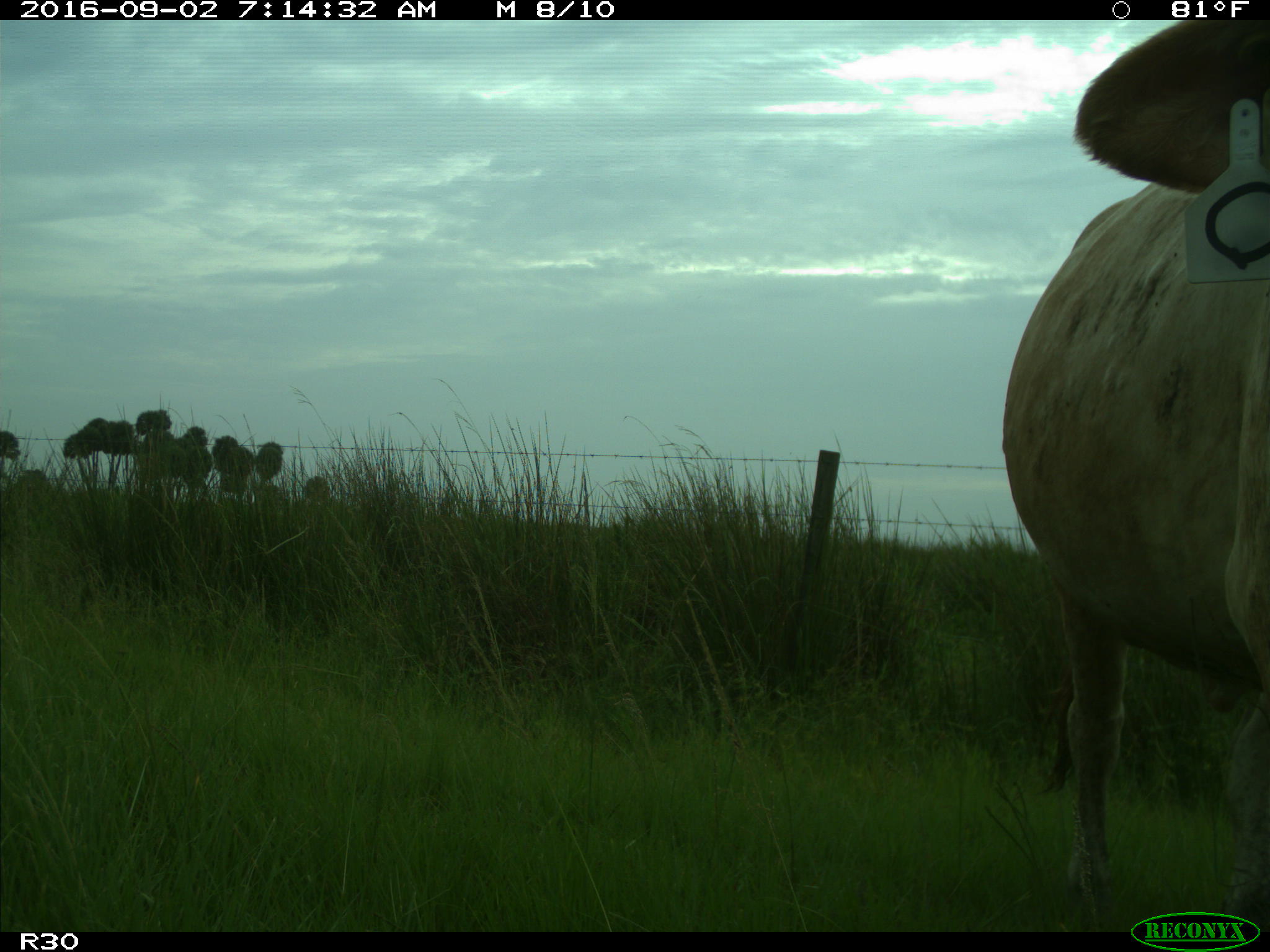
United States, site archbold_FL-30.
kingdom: Animalia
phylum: Chordata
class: Mammalia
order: Artiodactyla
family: Bovidae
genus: Bos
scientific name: Bos taurus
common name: domestic cow